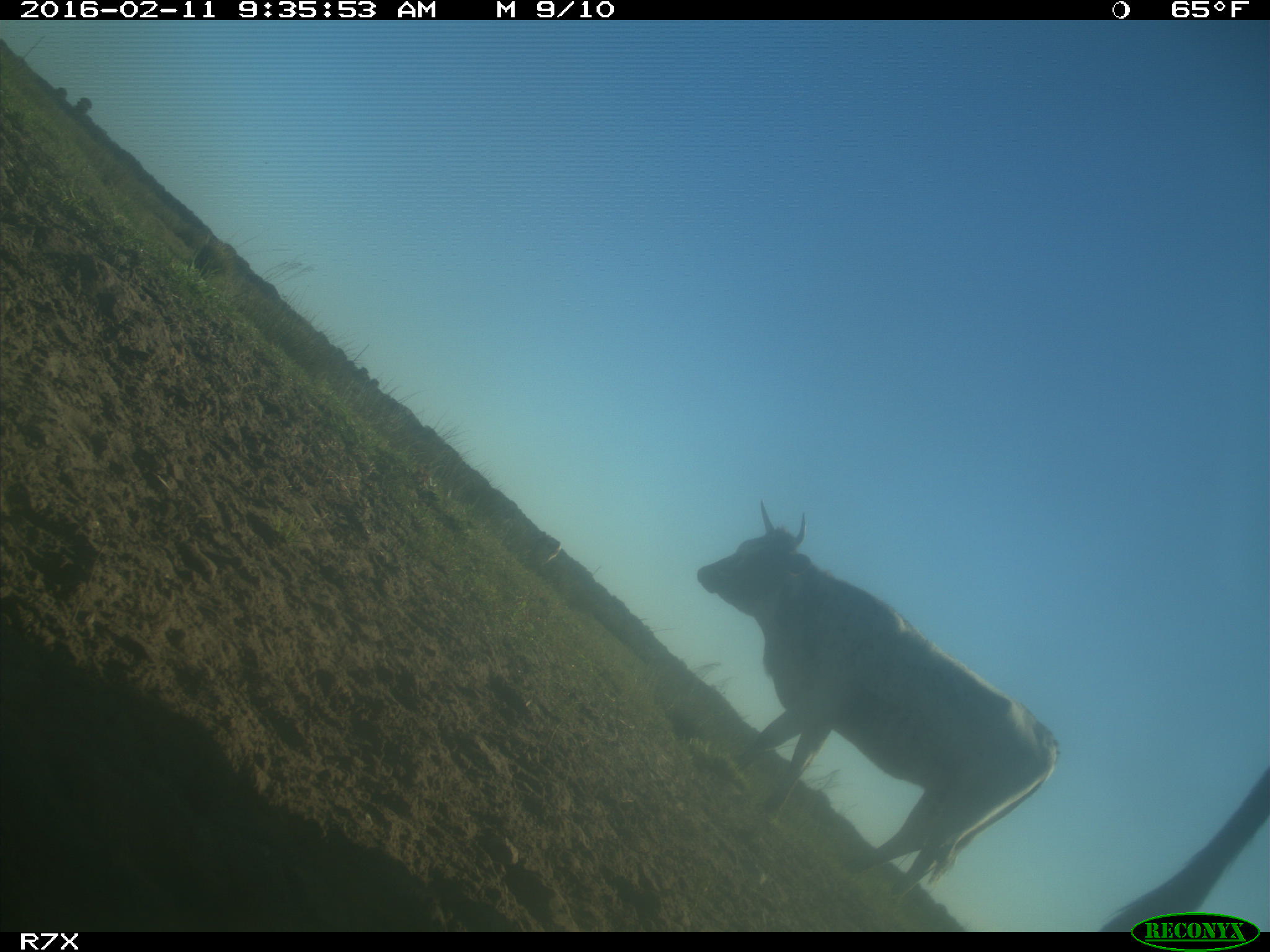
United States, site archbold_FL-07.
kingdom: Animalia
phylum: Chordata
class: Mammalia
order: Artiodactyla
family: Bovidae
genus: Bos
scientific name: Bos taurus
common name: domestic cow